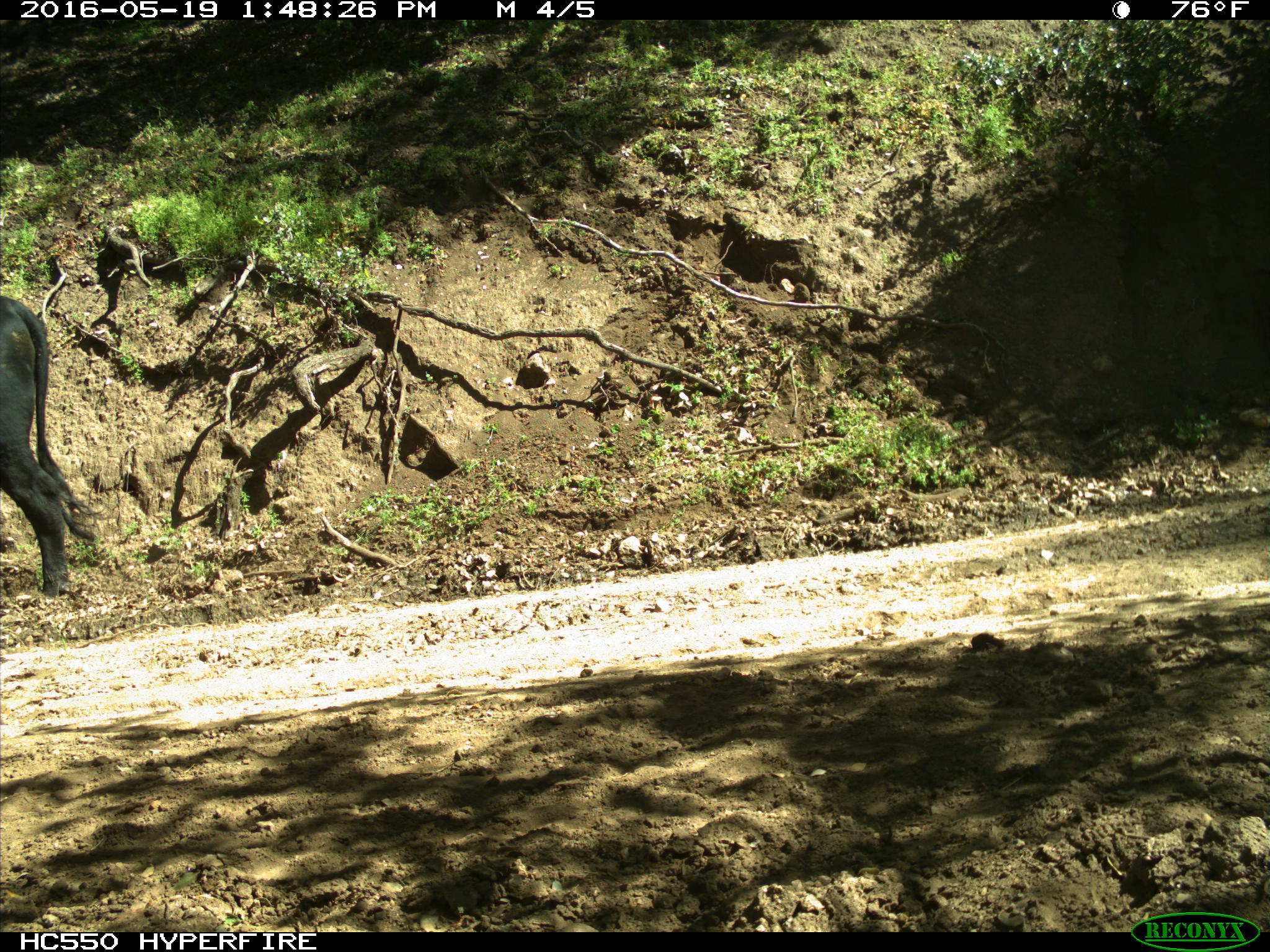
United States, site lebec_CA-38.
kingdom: Animalia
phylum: Chordata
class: Mammalia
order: Artiodactyla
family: Bovidae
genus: Bos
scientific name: Bos taurus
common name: domestic cow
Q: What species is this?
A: Bos taurus (domestic cow).